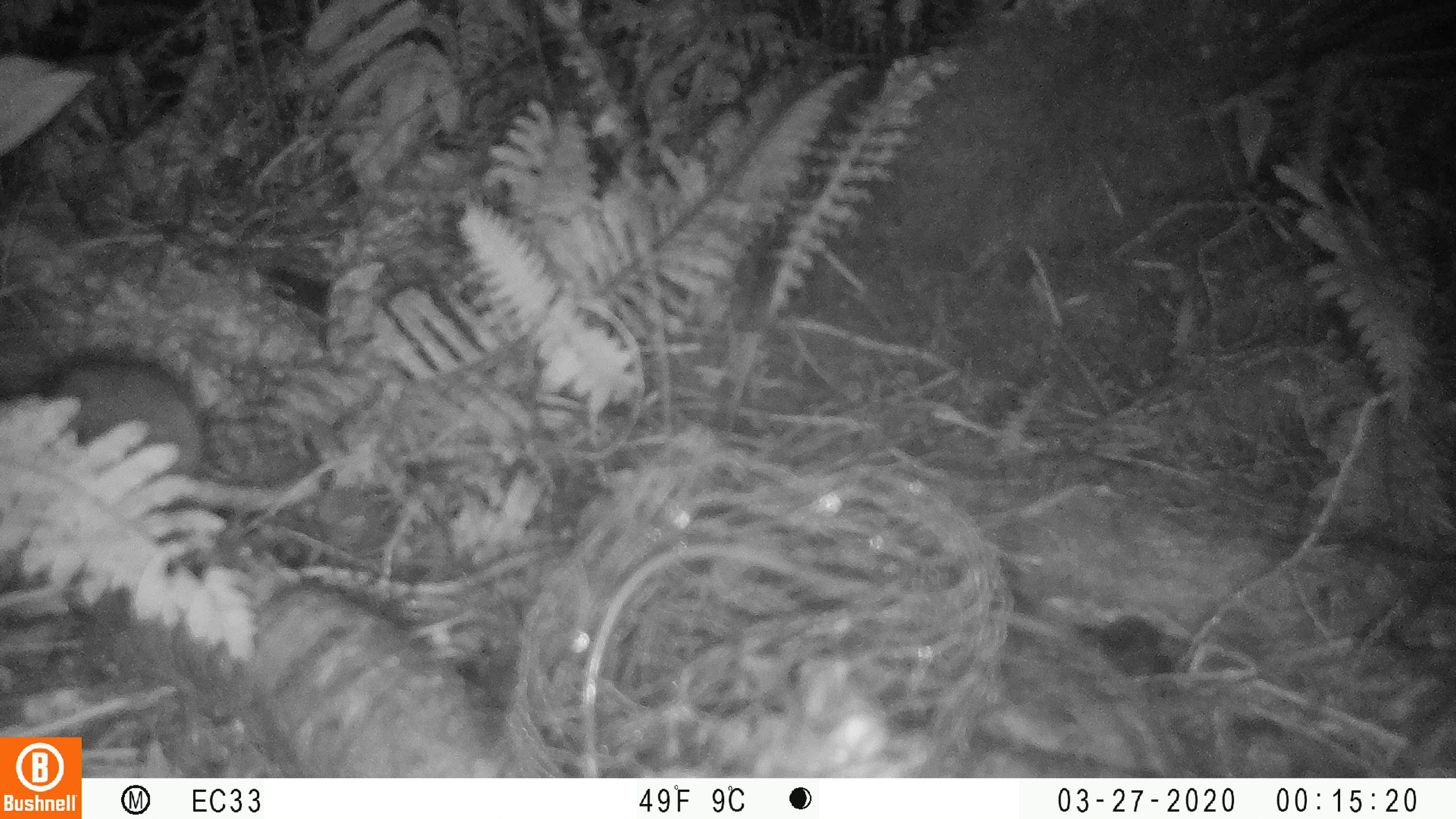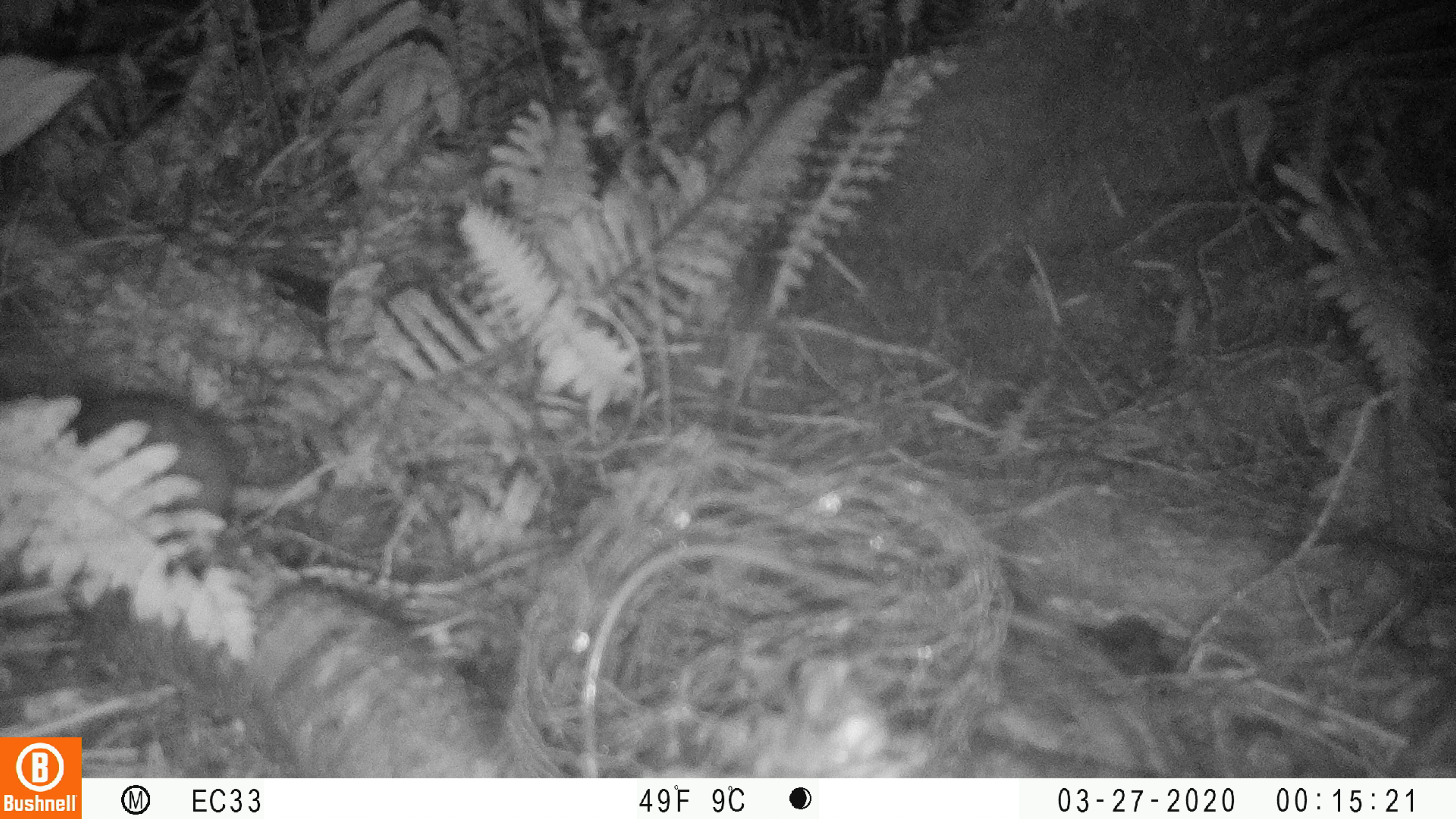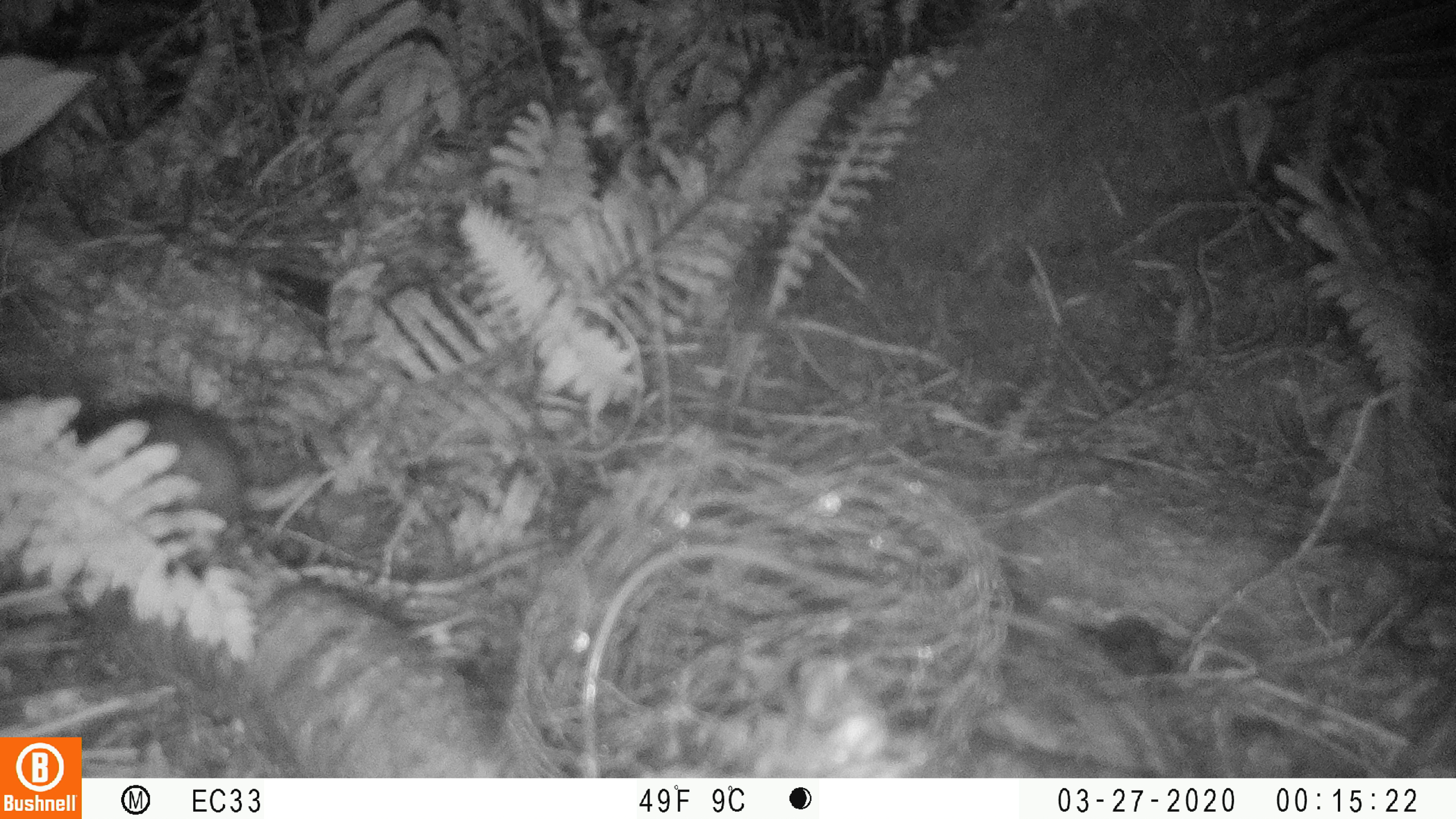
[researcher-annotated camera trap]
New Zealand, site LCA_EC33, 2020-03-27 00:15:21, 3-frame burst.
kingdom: Animalia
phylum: Chordata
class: Mammalia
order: Rodentia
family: Muridae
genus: Rattus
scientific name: Rattus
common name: rat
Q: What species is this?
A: Rat (Rattus).